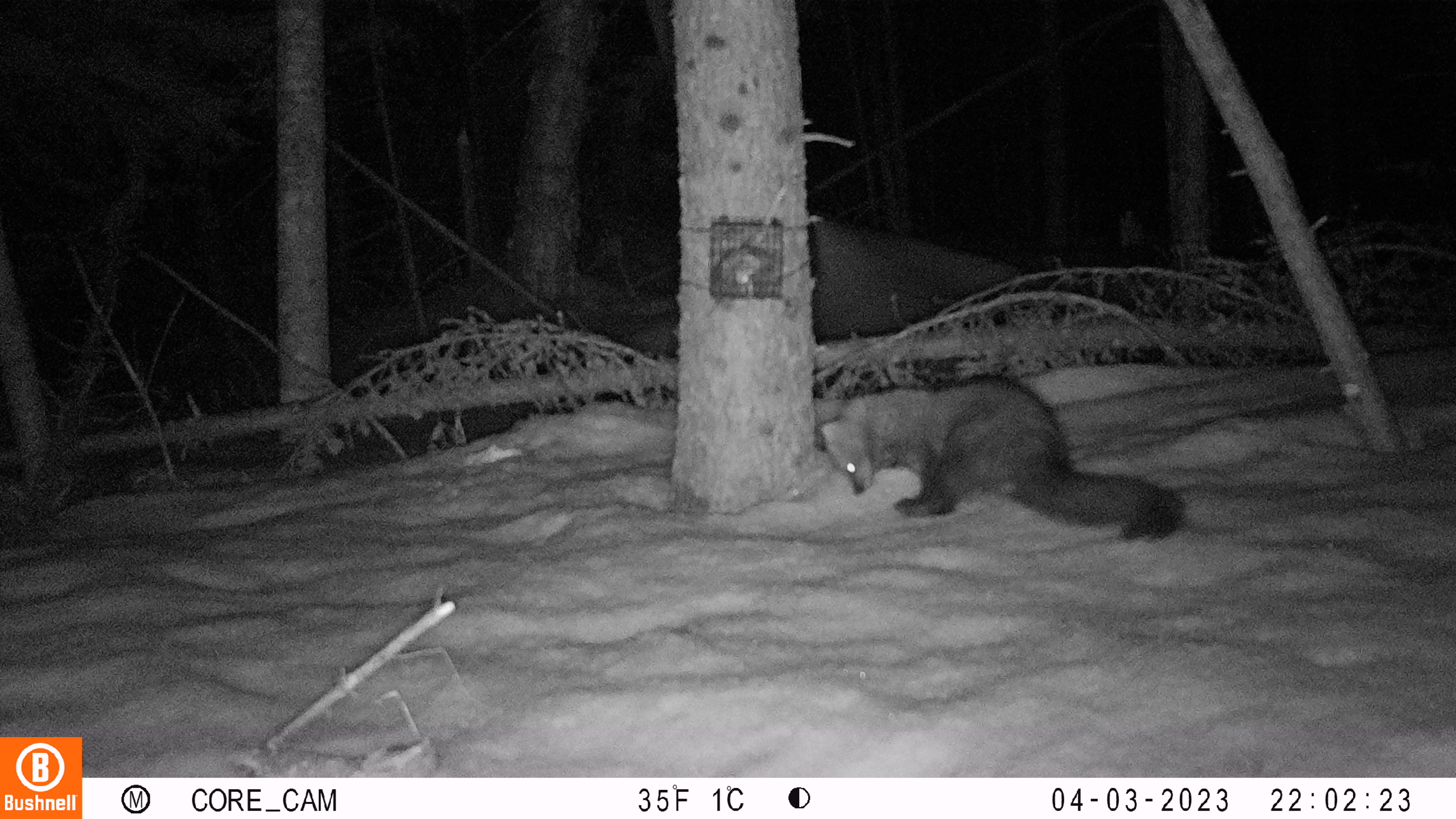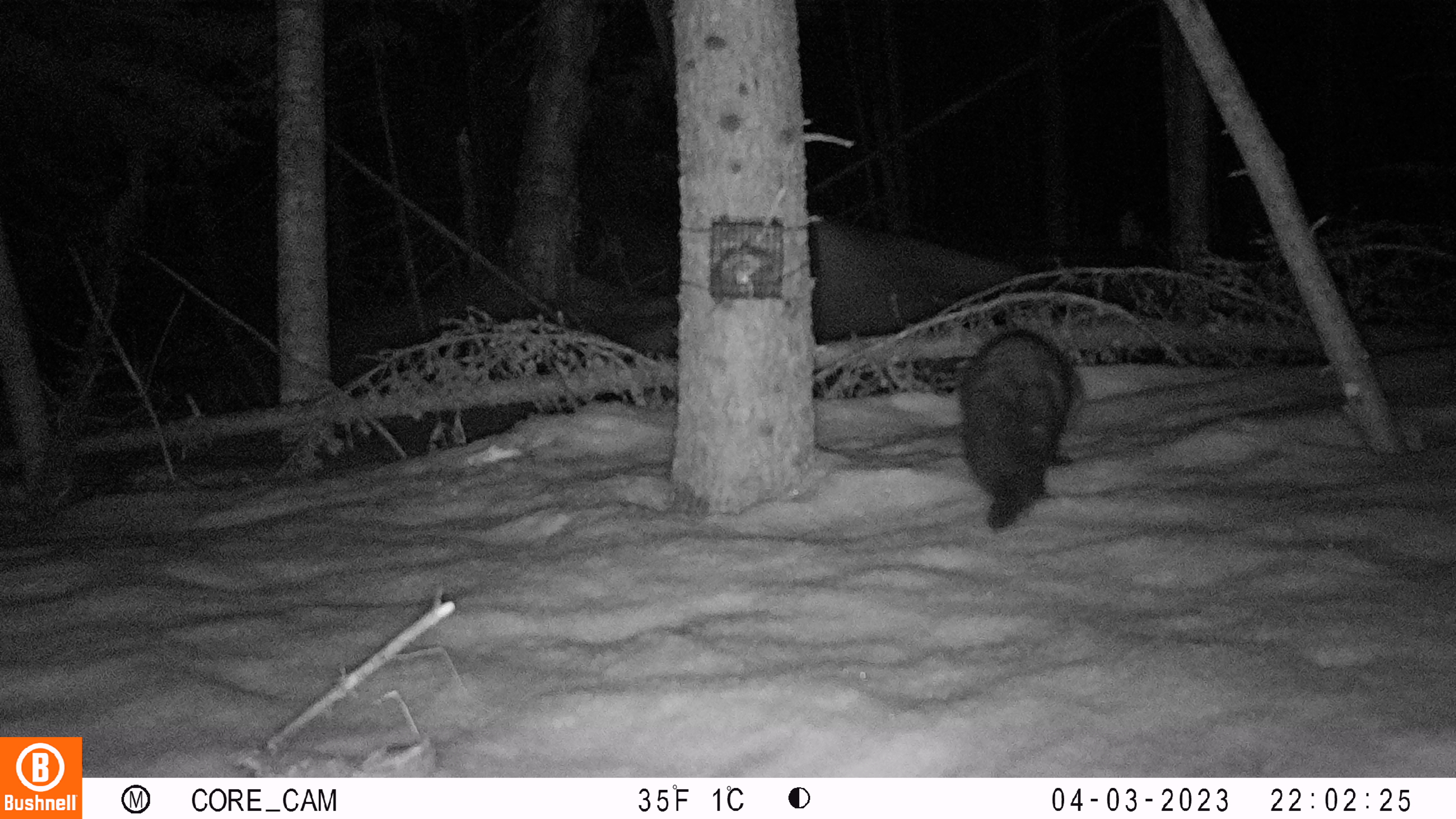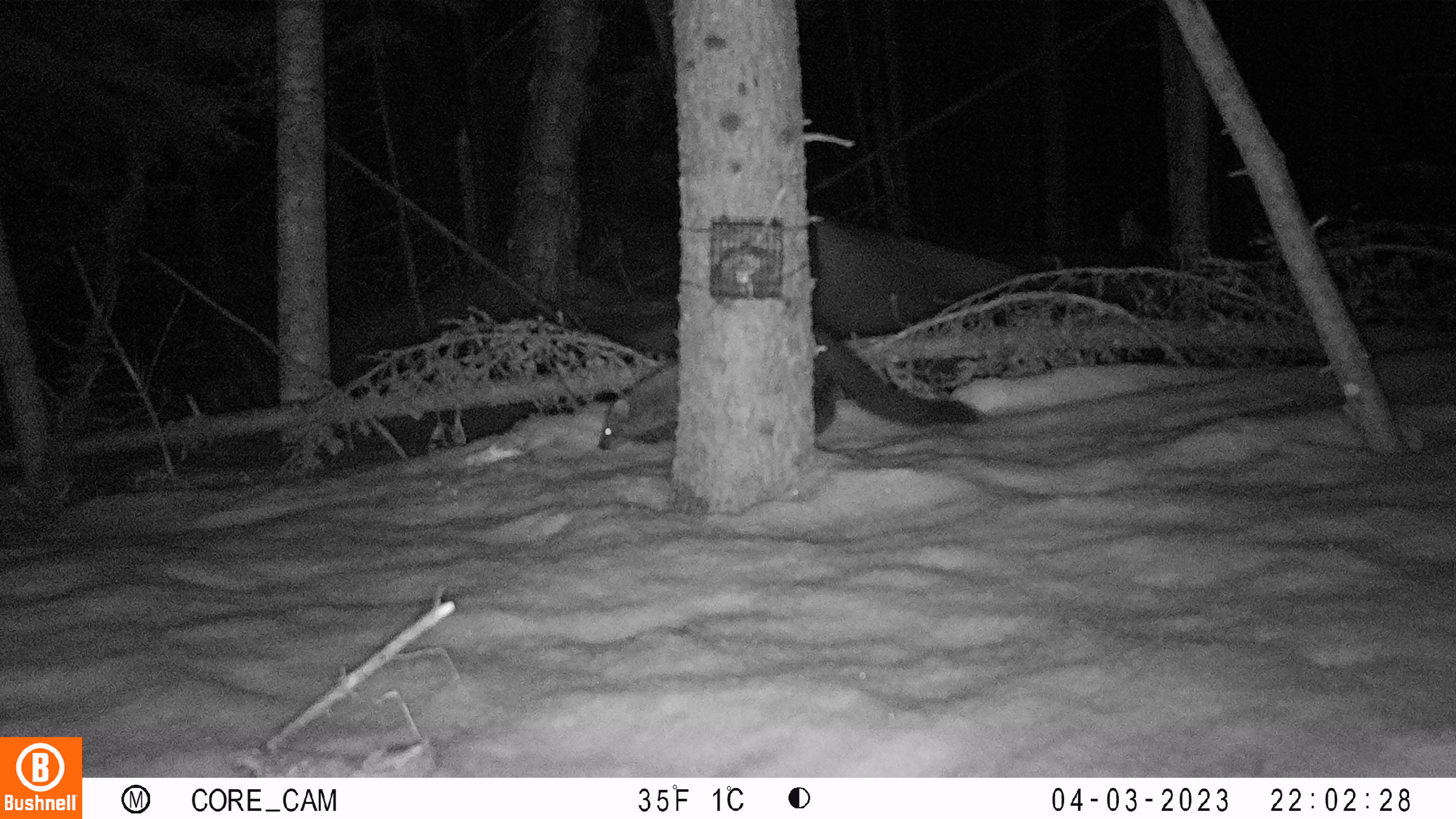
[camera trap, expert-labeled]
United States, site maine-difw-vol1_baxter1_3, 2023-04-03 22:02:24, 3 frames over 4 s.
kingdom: Animalia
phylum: Chordata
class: Mammalia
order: Carnivora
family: Mustelidae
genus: Pekania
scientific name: Pekania pennanti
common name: fisher